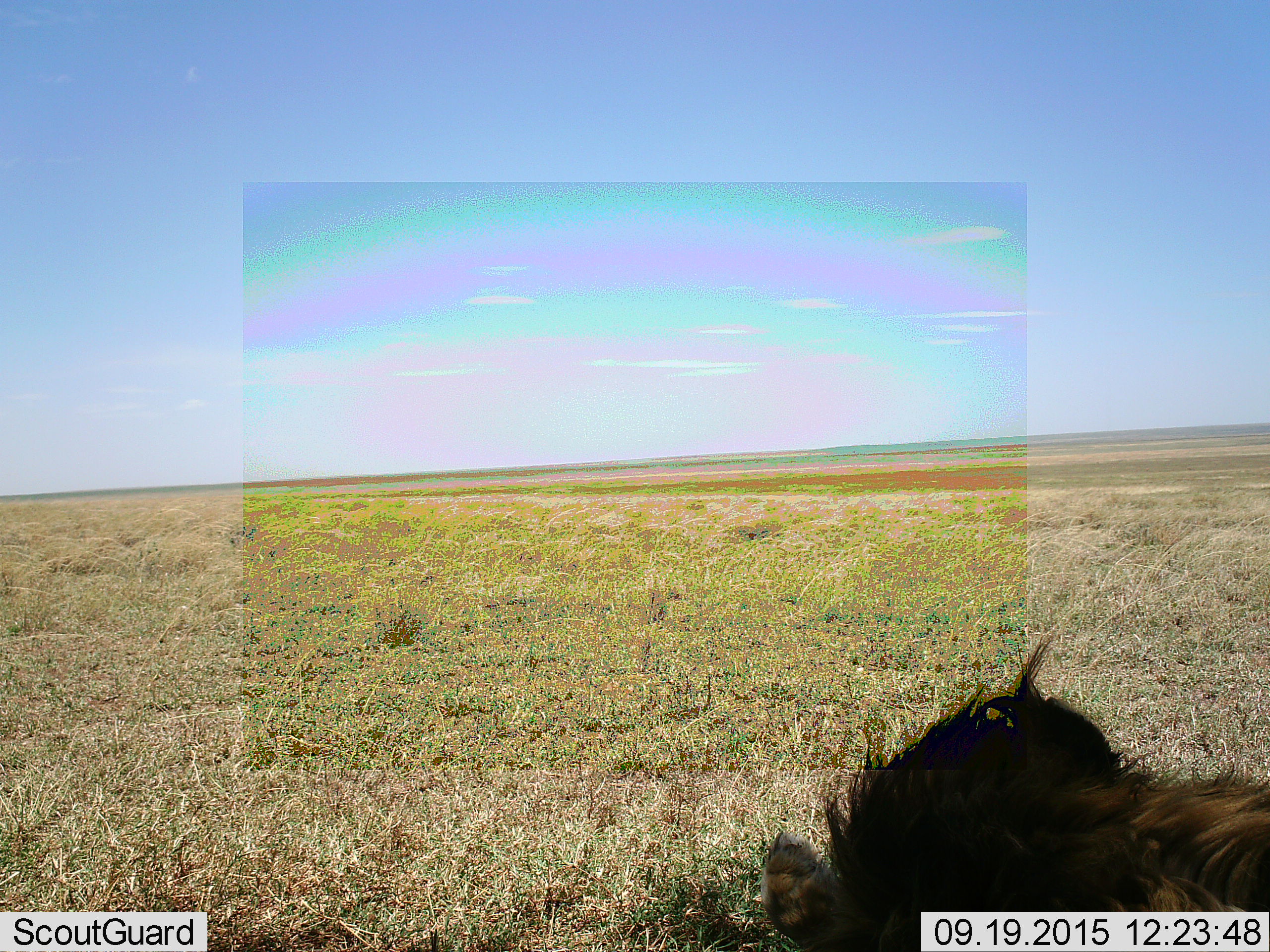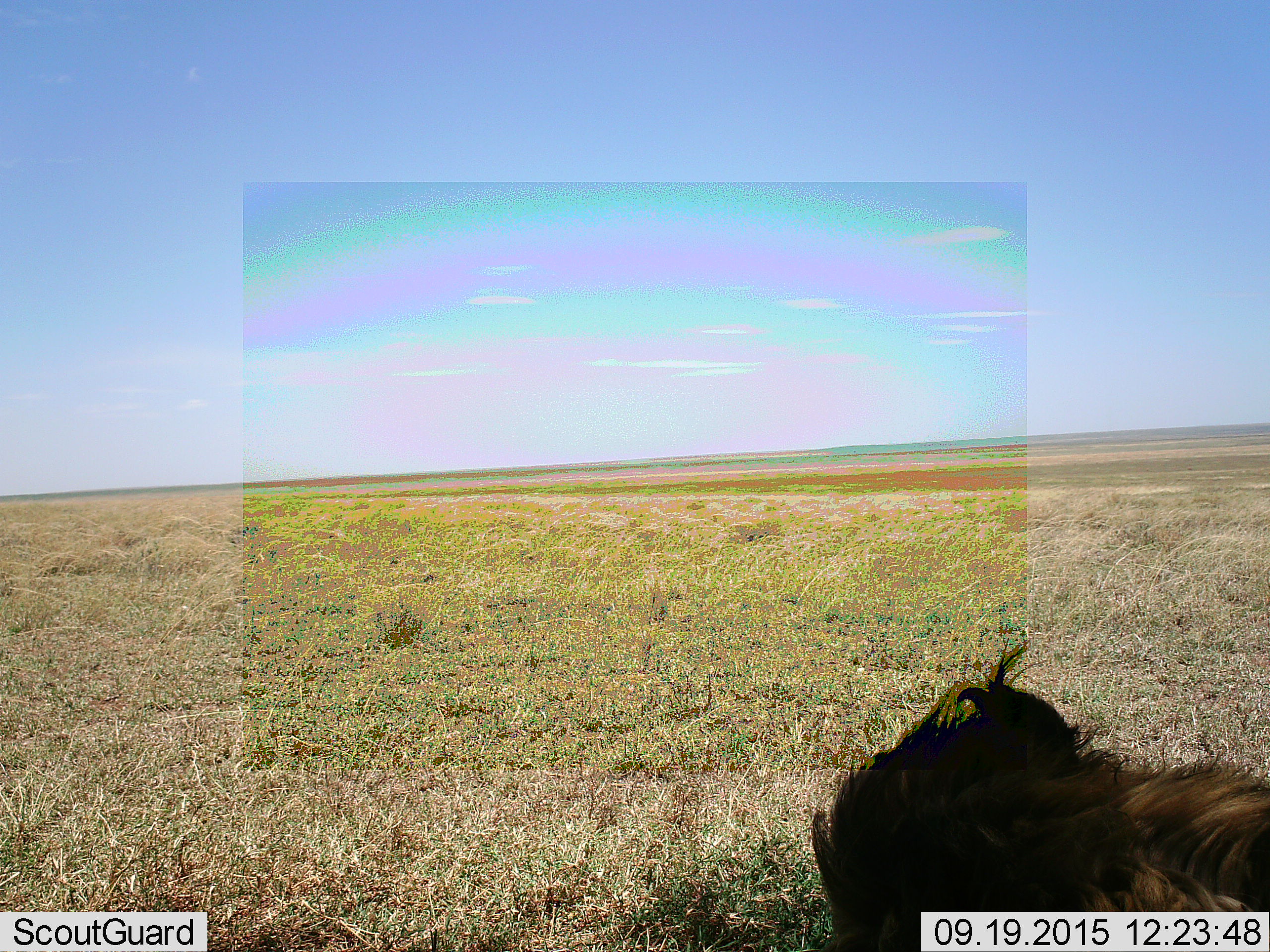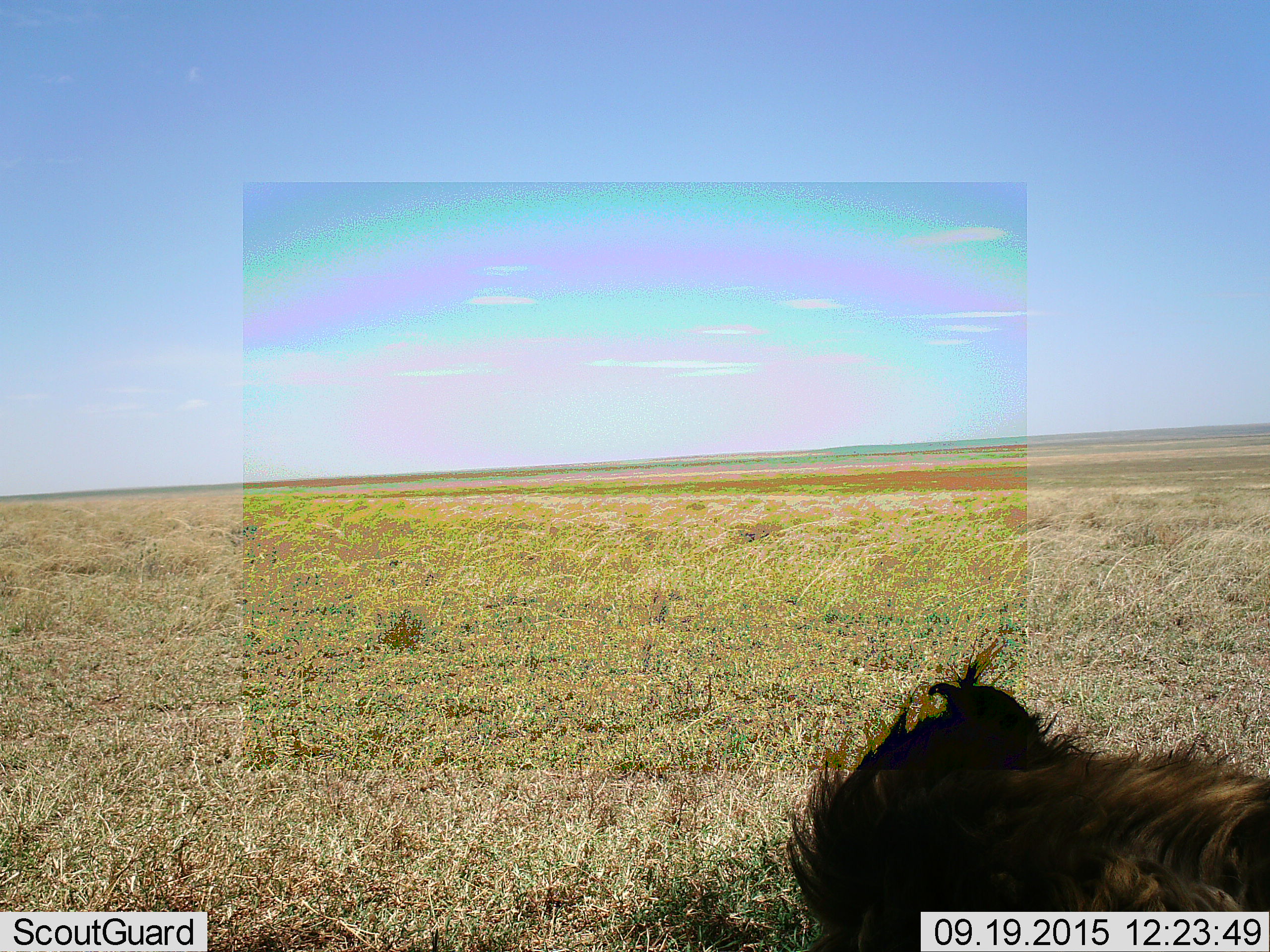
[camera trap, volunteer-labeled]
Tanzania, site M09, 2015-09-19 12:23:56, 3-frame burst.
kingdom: Animalia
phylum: Chordata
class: Mammalia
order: Carnivora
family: Felidae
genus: Panthera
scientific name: Panthera leo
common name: lion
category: lionmale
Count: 1.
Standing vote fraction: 0%.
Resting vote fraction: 100%.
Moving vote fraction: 0%.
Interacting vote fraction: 0%.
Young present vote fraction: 0%.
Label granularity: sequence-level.